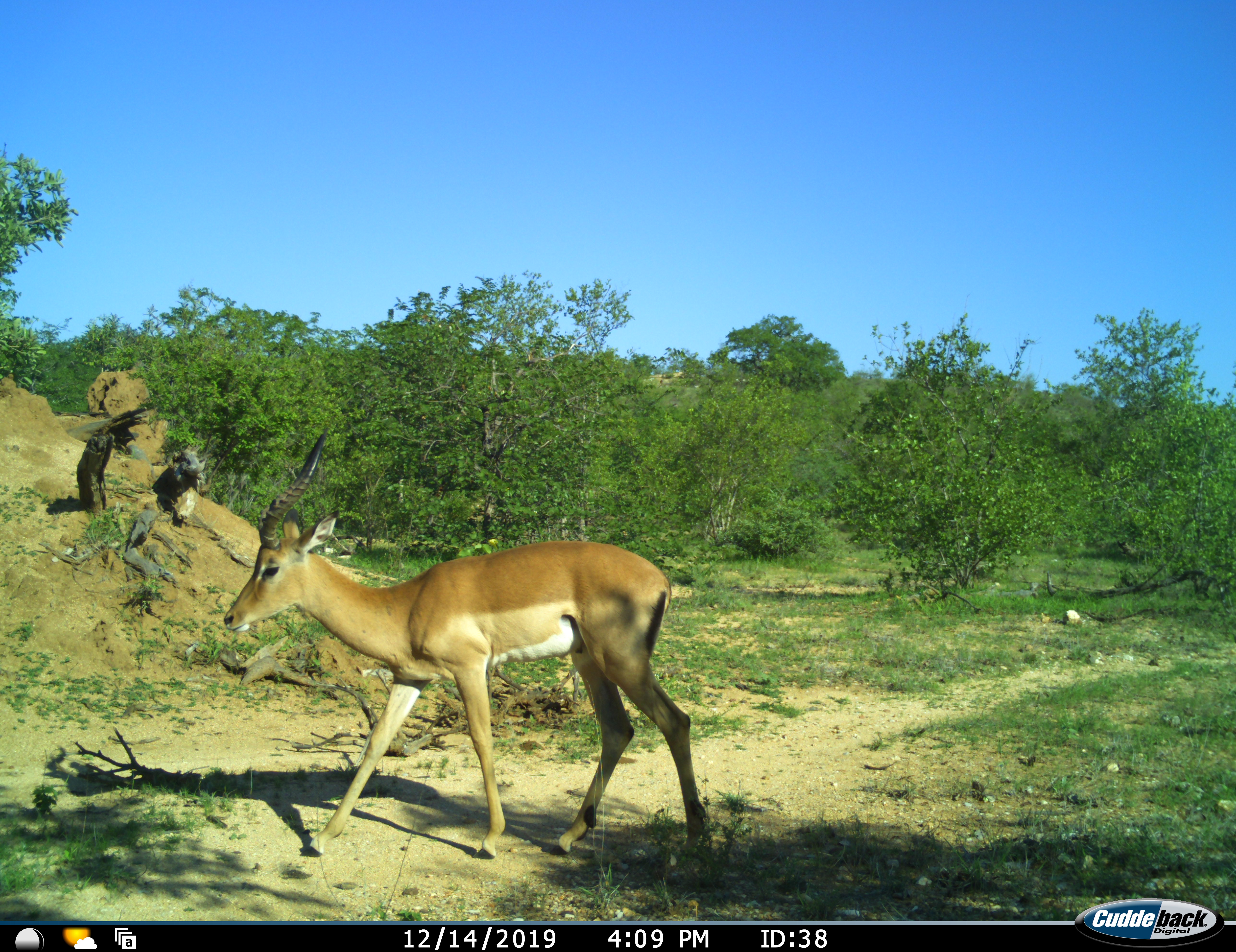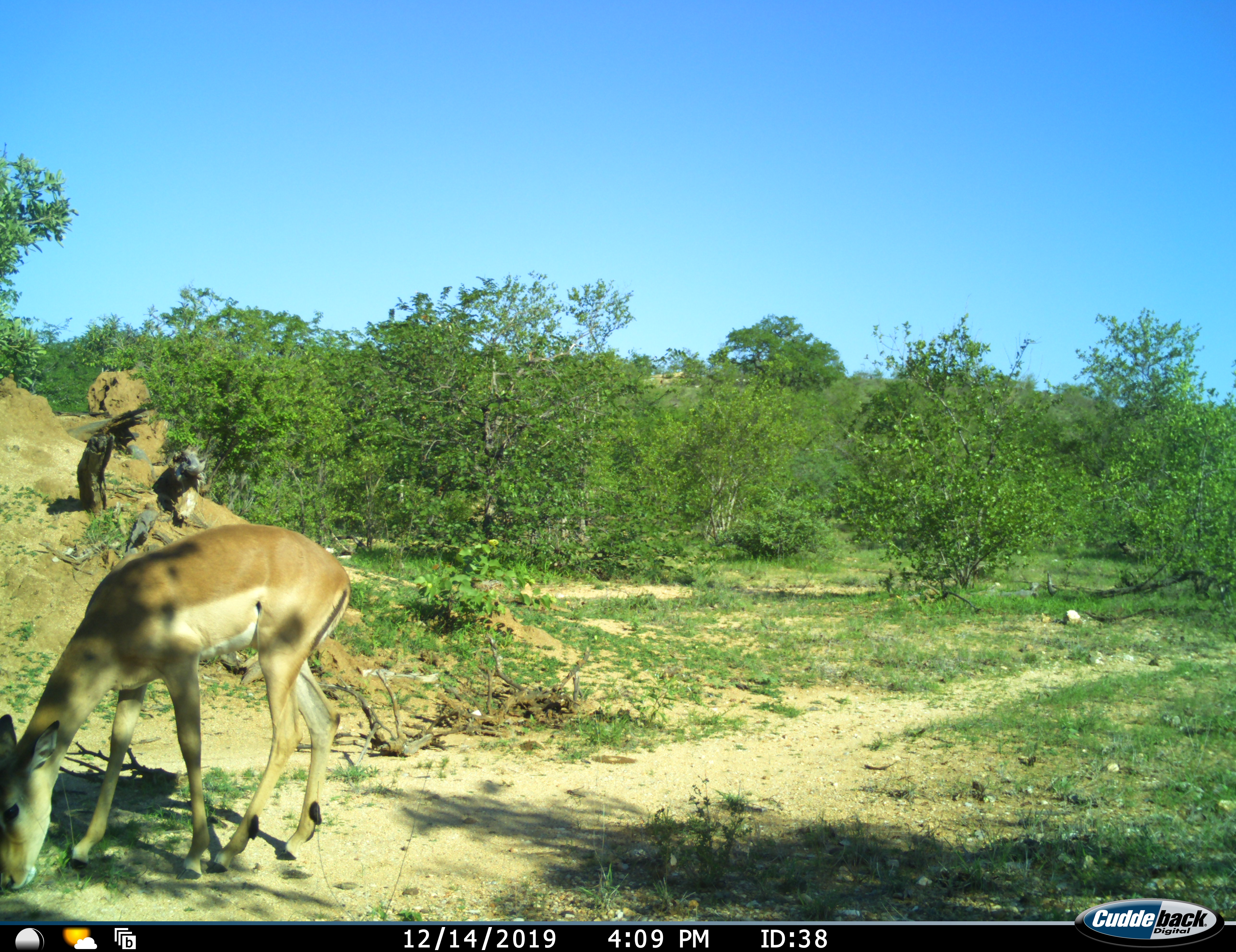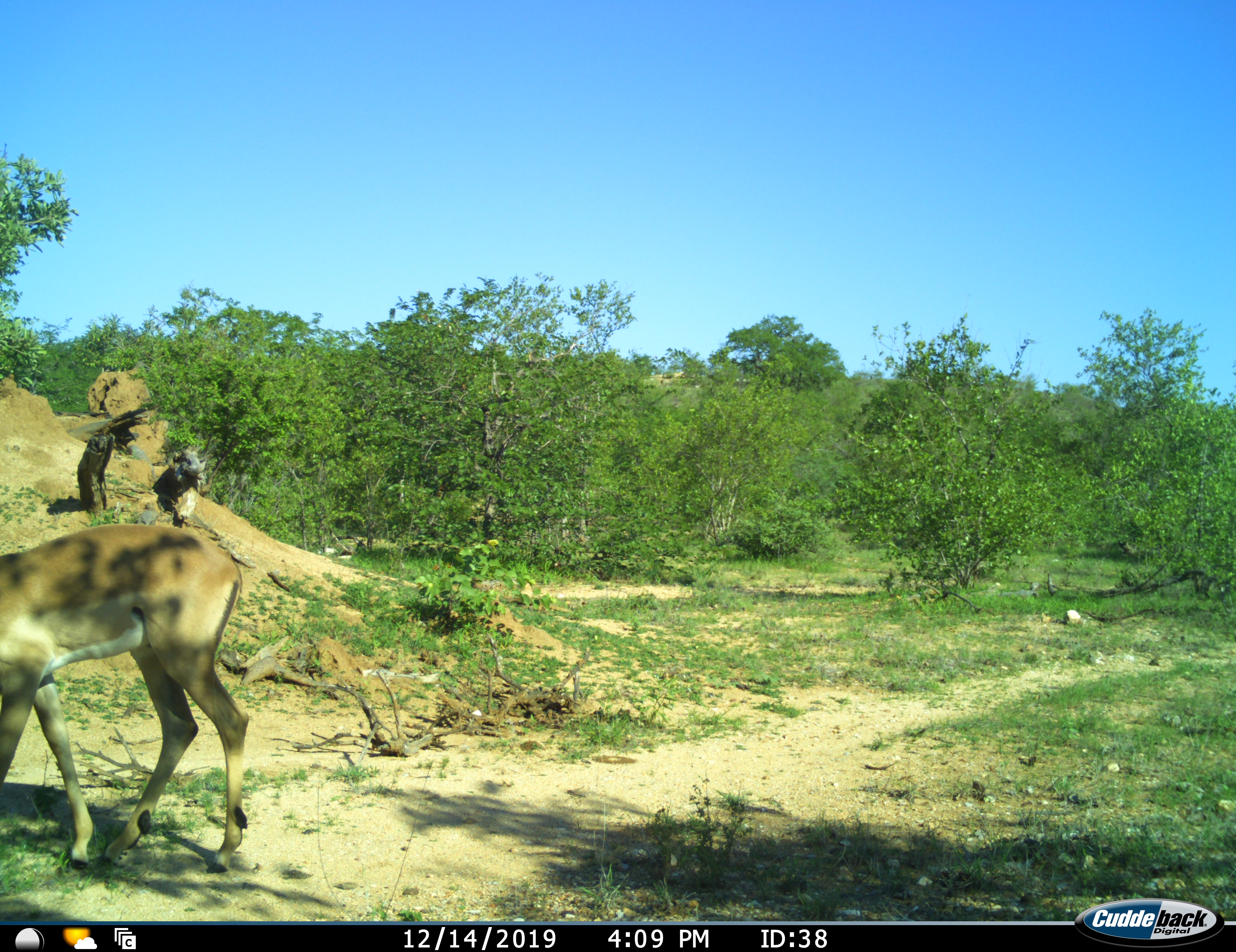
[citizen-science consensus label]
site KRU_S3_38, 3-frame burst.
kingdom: Animalia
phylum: Chordata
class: Mammalia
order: Artiodactyla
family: Bovidae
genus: Aepyceros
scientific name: Aepyceros melampus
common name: impala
Impala (Aepyceros melampus), count 1. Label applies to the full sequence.